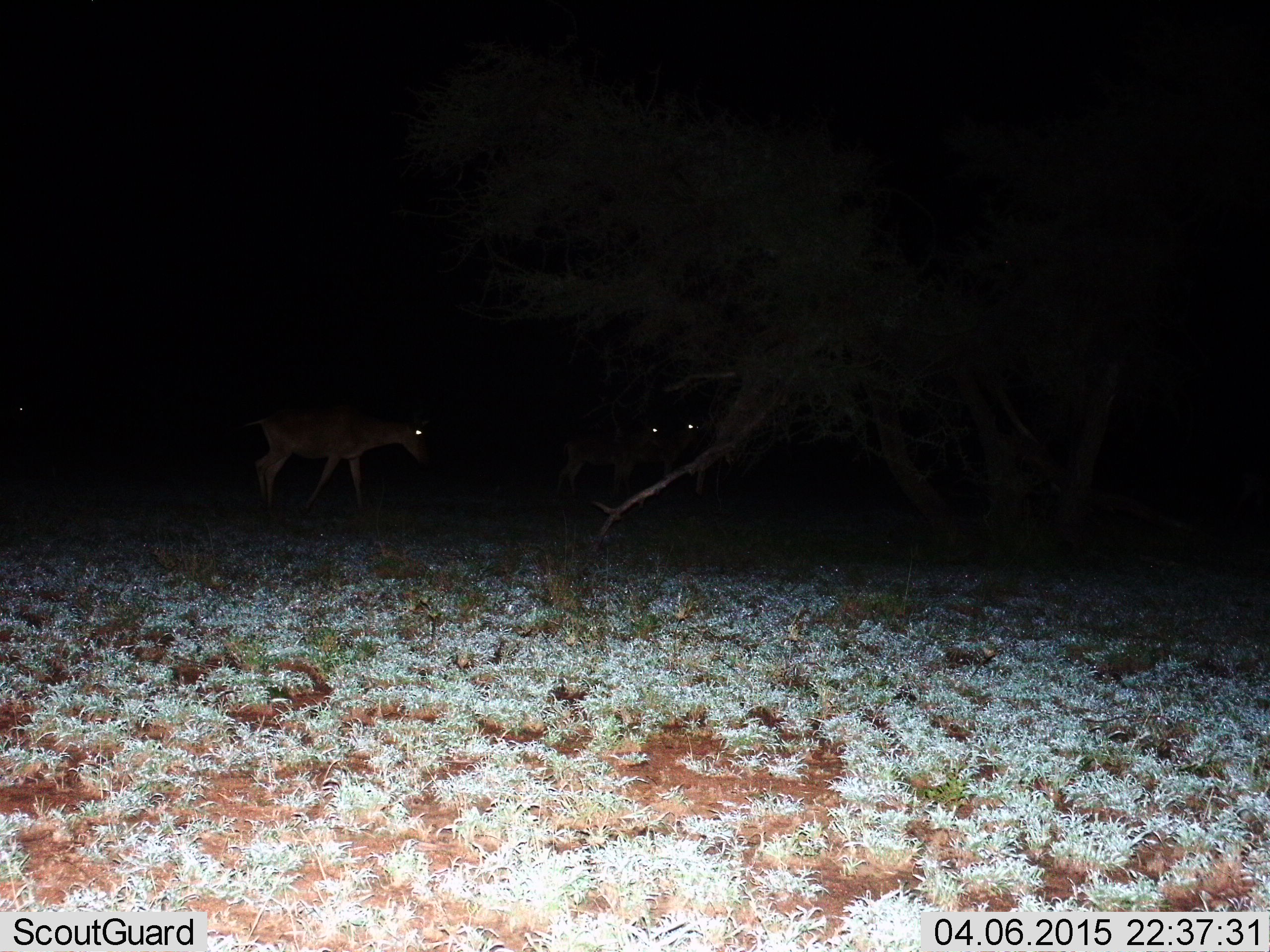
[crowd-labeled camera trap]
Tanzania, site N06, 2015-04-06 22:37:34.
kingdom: Animalia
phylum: Chordata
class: Mammalia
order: Artiodactyla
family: Bovidae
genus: Aepyceros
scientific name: Aepyceros melampus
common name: impala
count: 3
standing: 80%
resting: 0%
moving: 20%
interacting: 0%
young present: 0%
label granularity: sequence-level